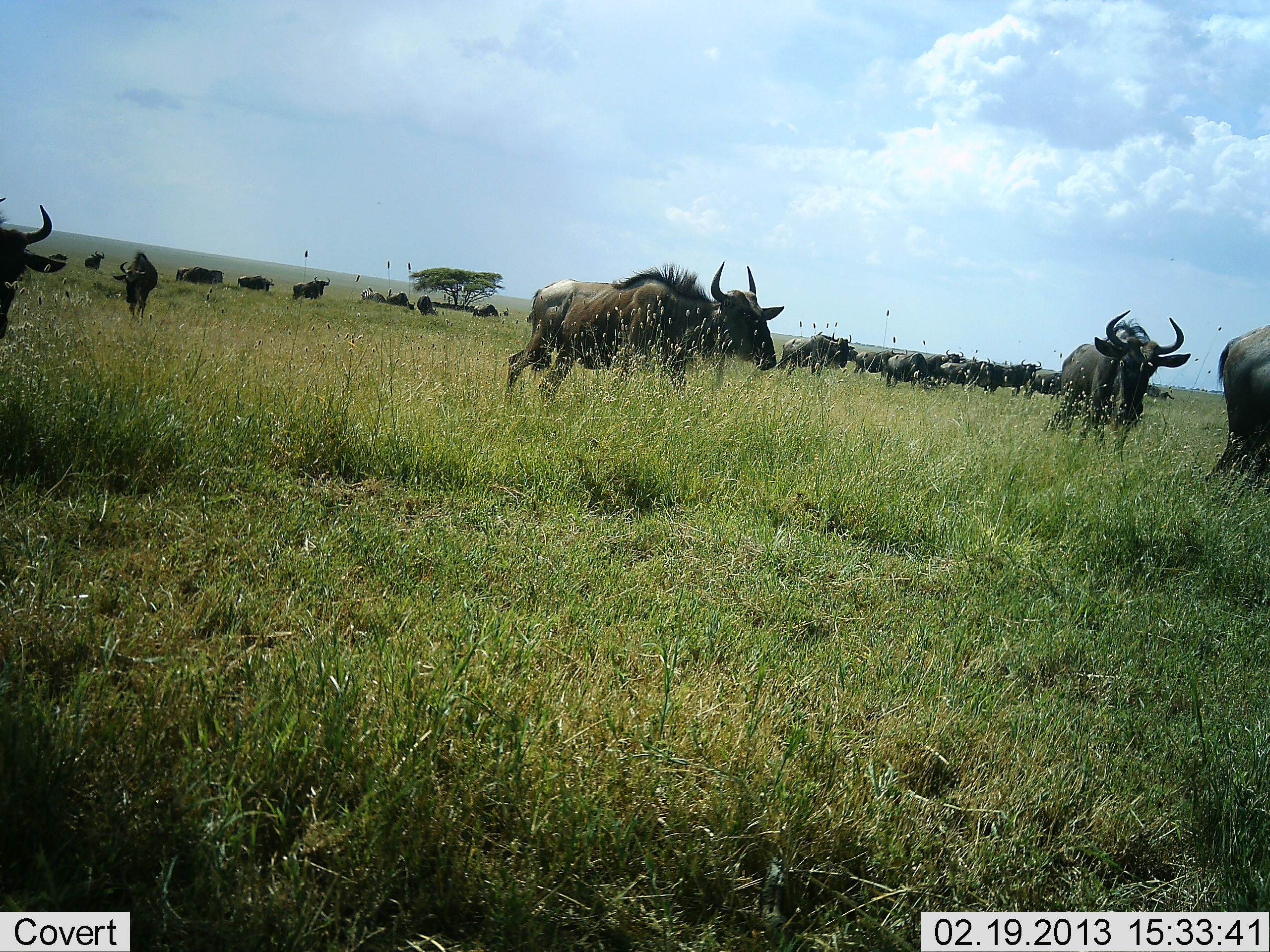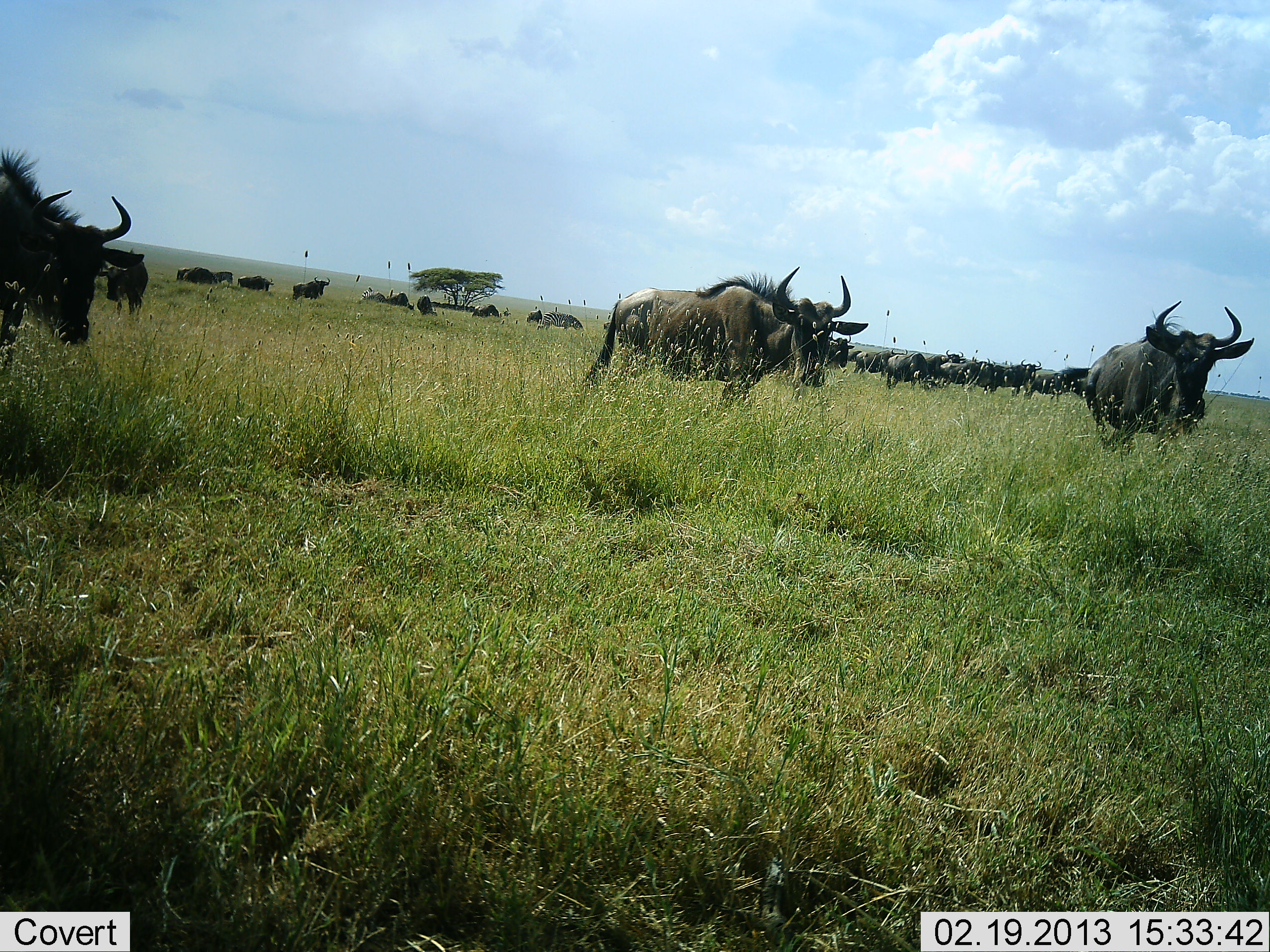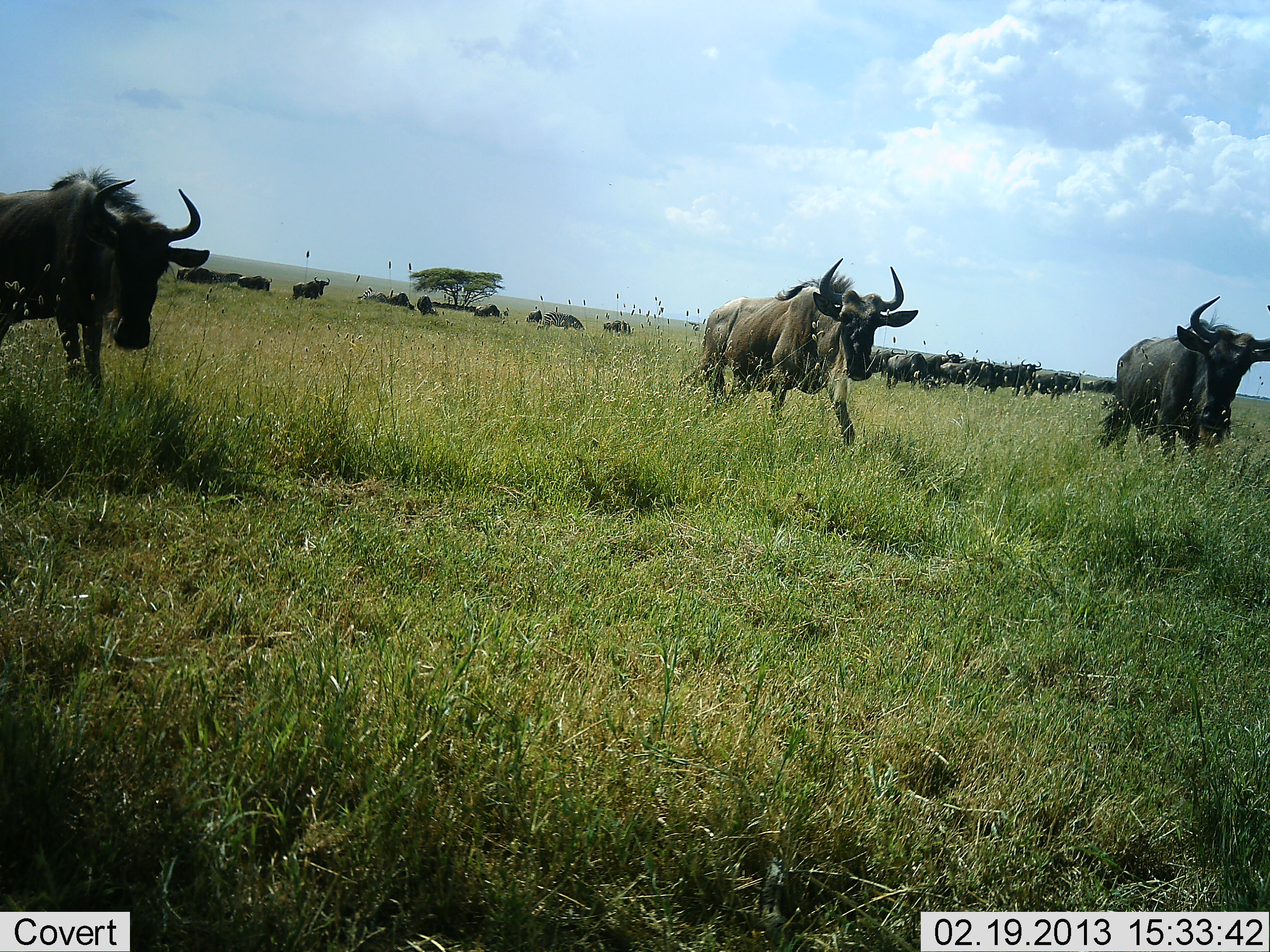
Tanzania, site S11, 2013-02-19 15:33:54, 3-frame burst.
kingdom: Animalia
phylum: Chordata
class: Mammalia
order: Artiodactyla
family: Bovidae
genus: Connochaetes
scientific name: Connochaetes taurinus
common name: blue wildebeest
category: wildebeest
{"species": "wildebeest (blue wildebeest) (Connochaetes taurinus)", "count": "11-50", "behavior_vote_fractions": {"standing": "59%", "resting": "5%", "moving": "75%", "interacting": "5%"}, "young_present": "0%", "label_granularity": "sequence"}